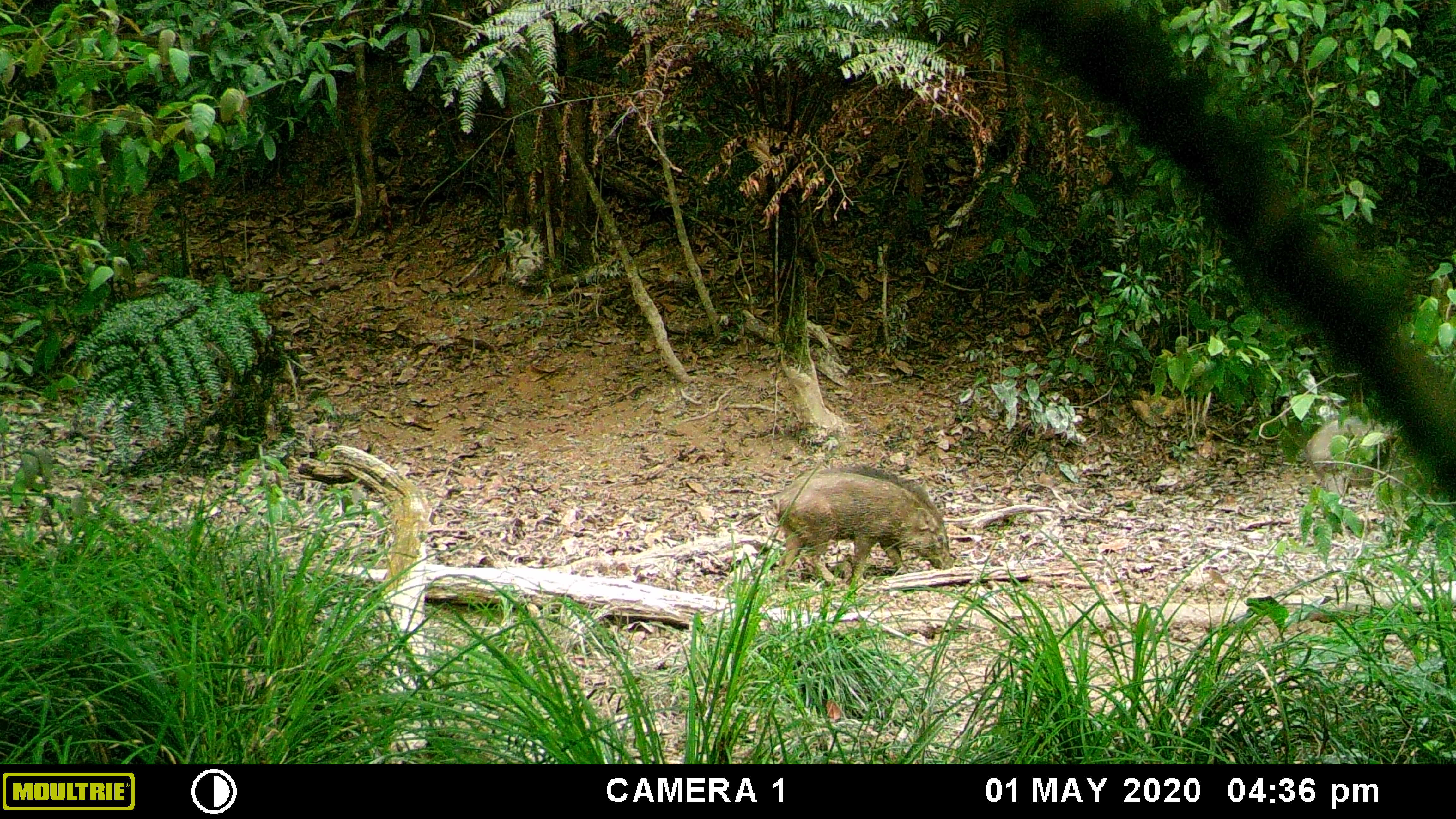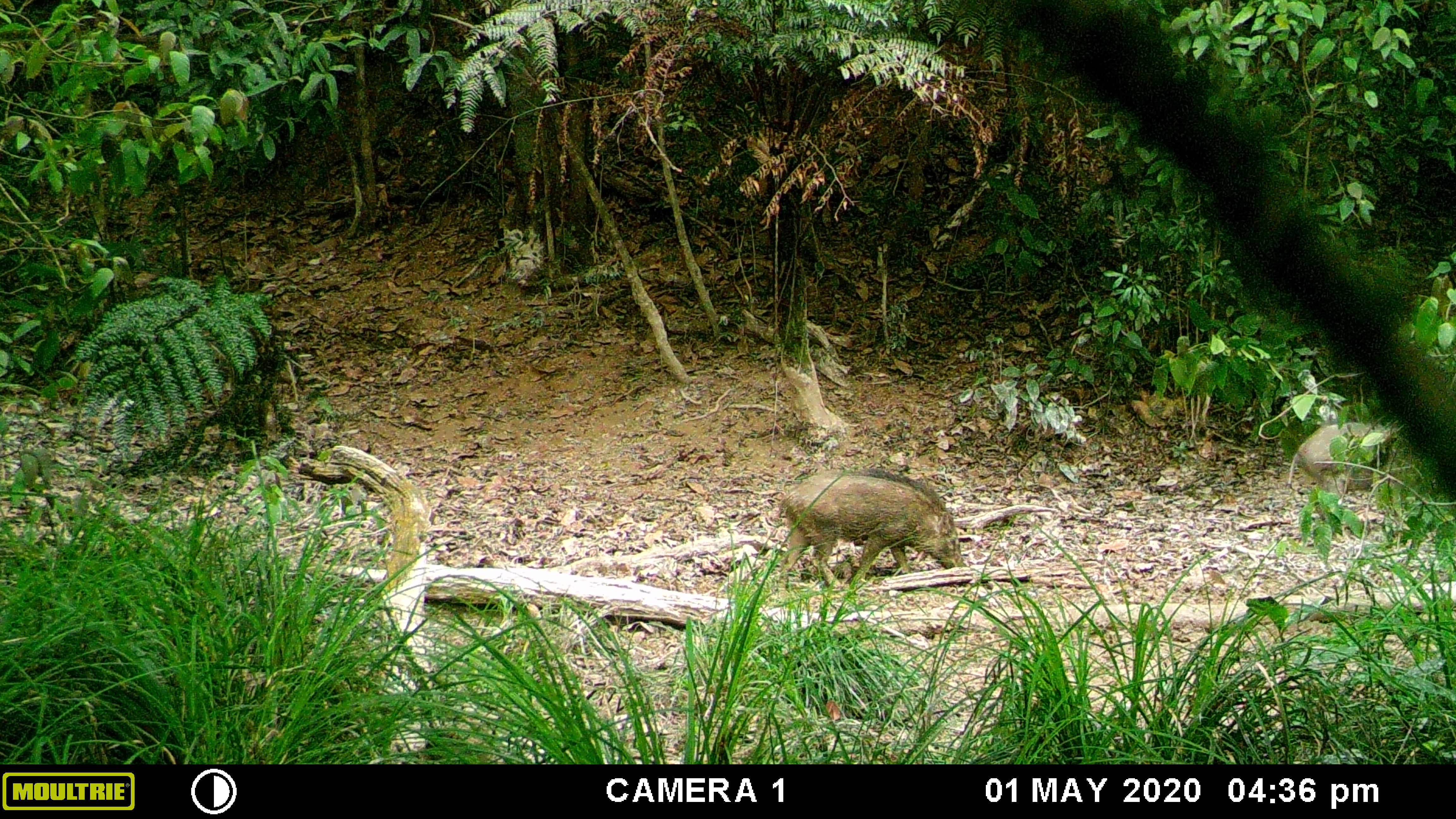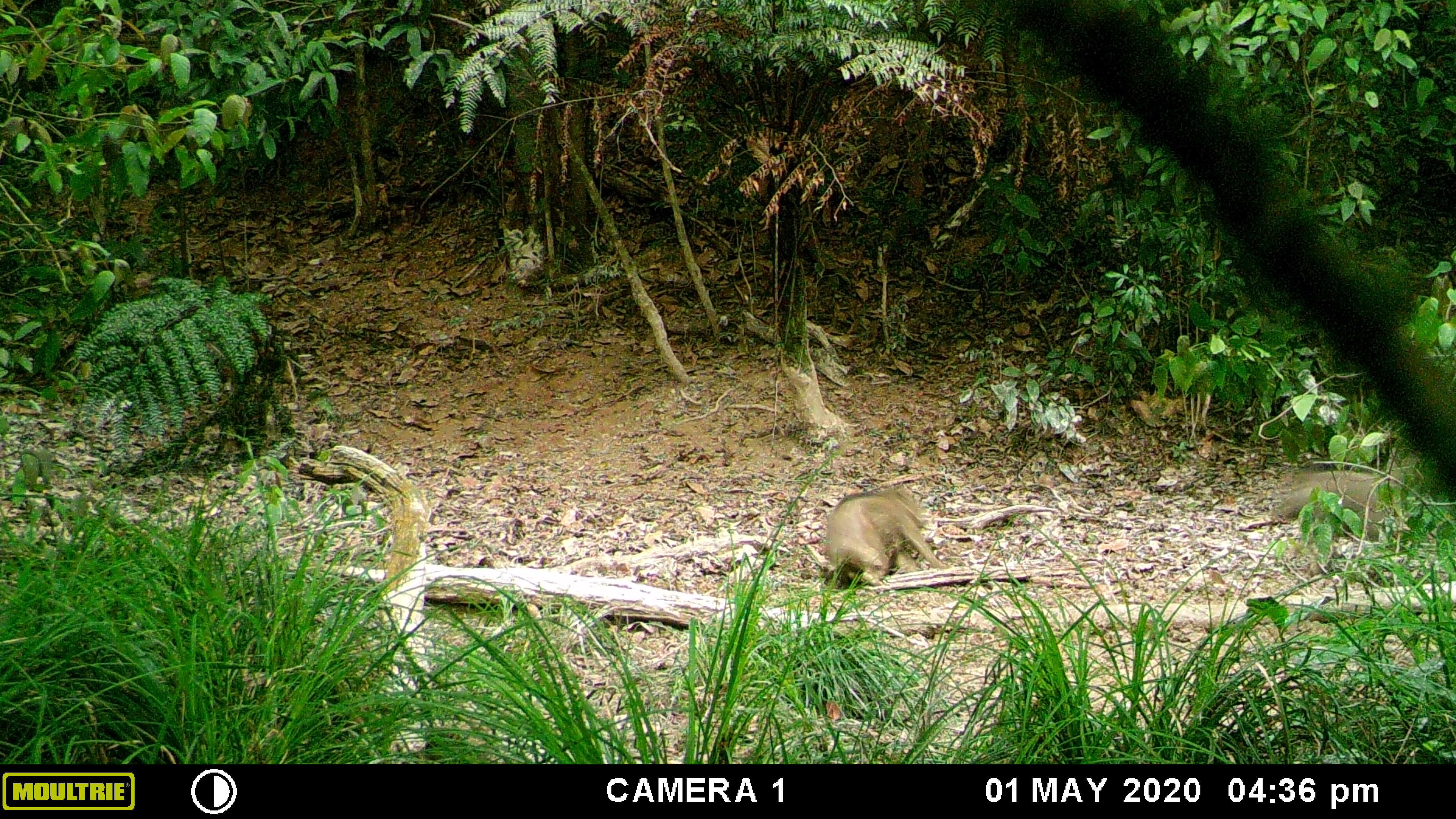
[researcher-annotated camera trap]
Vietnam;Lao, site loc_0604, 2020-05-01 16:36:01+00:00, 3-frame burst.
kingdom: Animalia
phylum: Chordata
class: Mammalia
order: Artiodactyla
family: Suidae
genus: Sus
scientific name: Sus scrofa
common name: eurasian wild pig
Eurasian wild pig (Sus scrofa). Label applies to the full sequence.